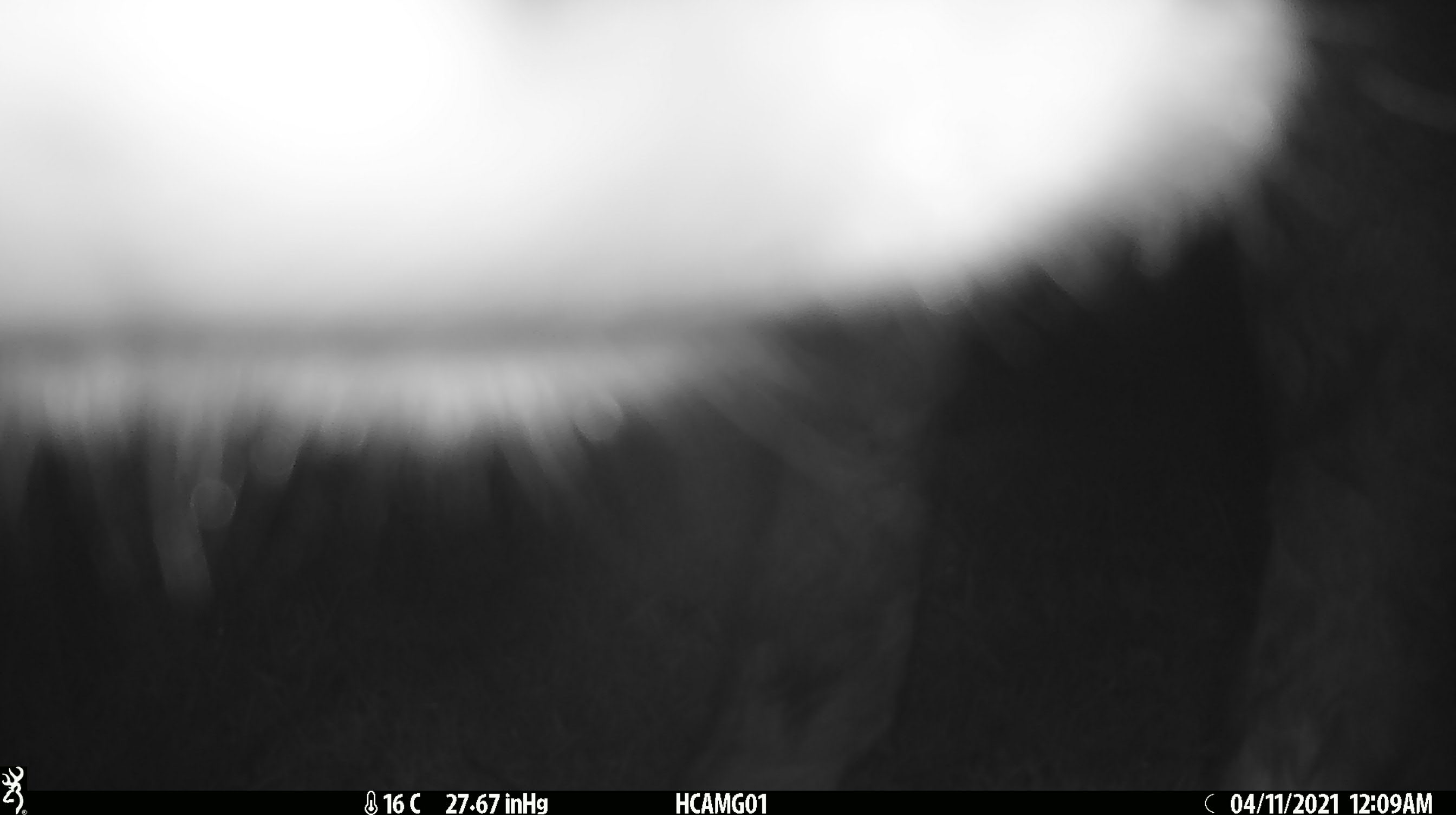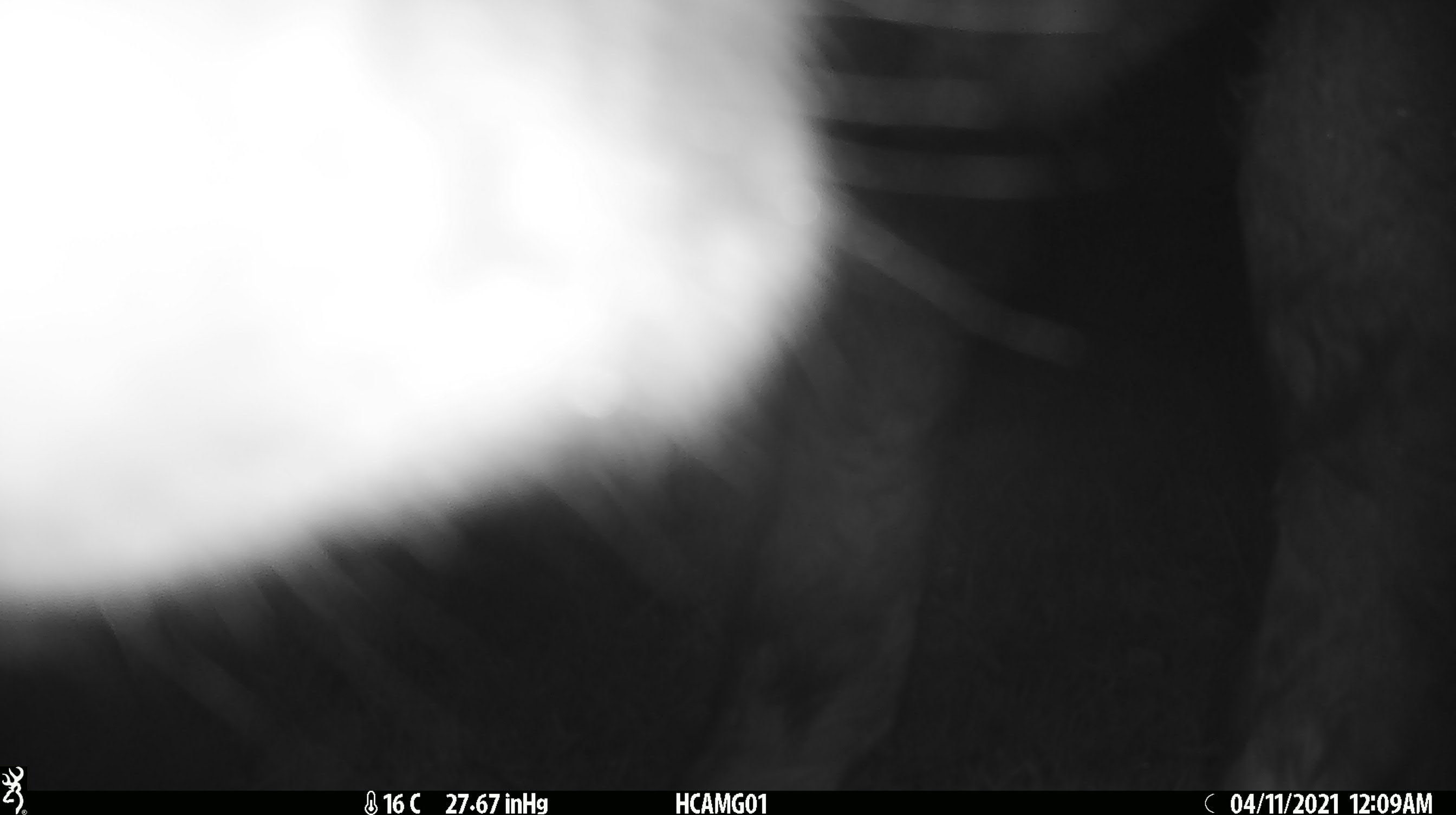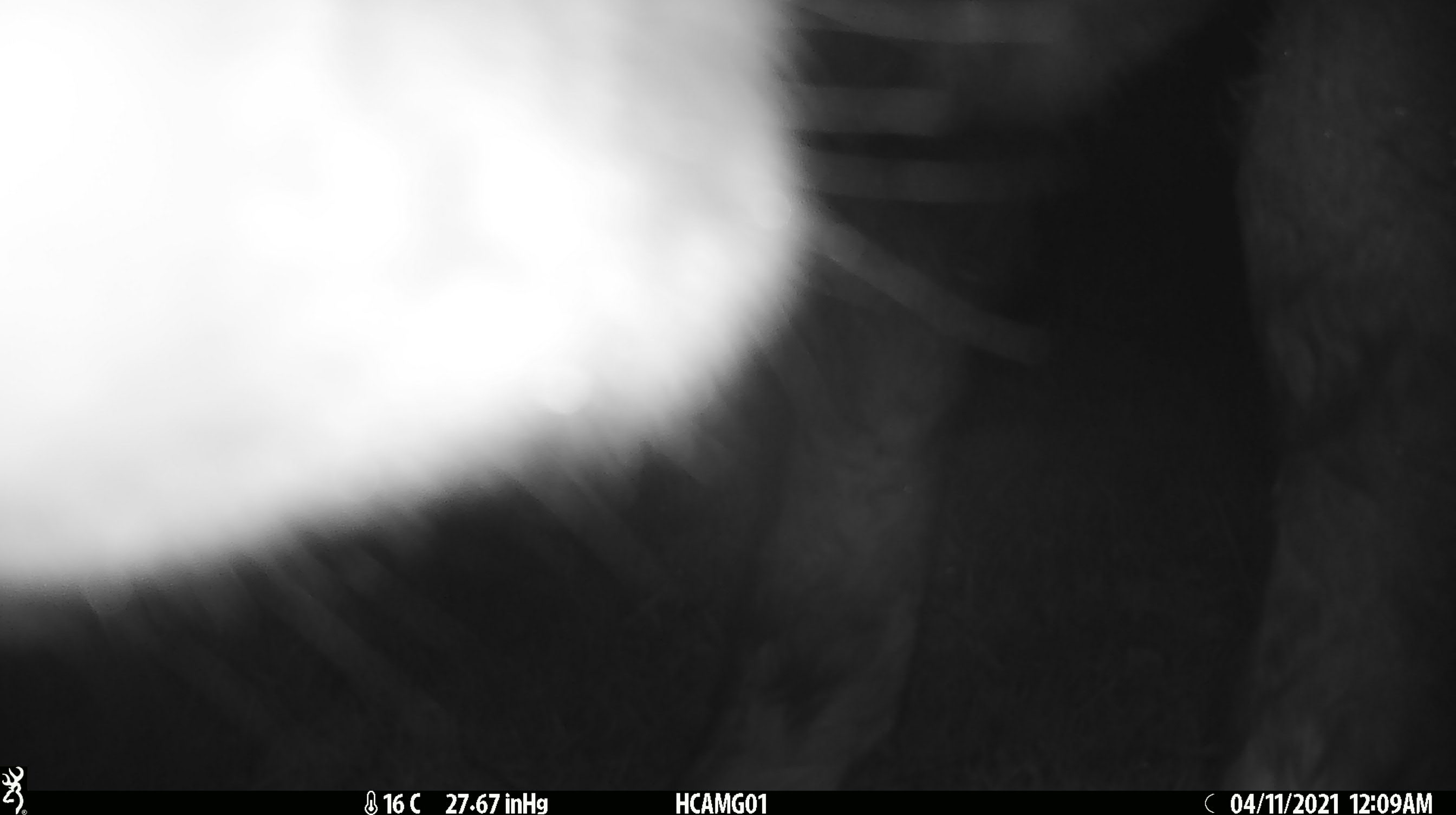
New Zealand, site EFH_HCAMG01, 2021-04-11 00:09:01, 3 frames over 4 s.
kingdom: Animalia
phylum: Chordata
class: Mammalia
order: Artiodactyla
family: Bovidae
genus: Bos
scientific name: Bos taurus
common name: domestic cow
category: cow